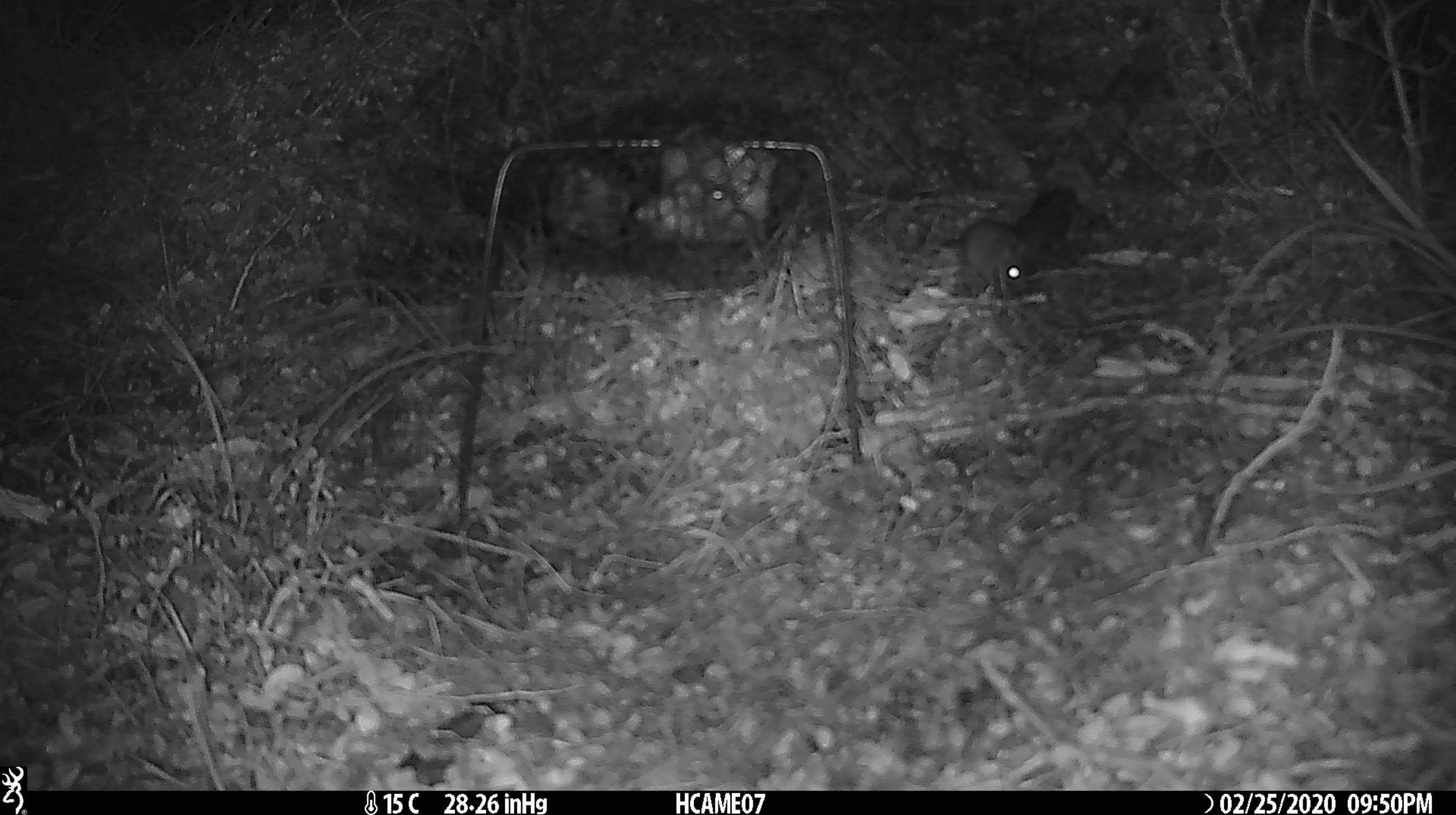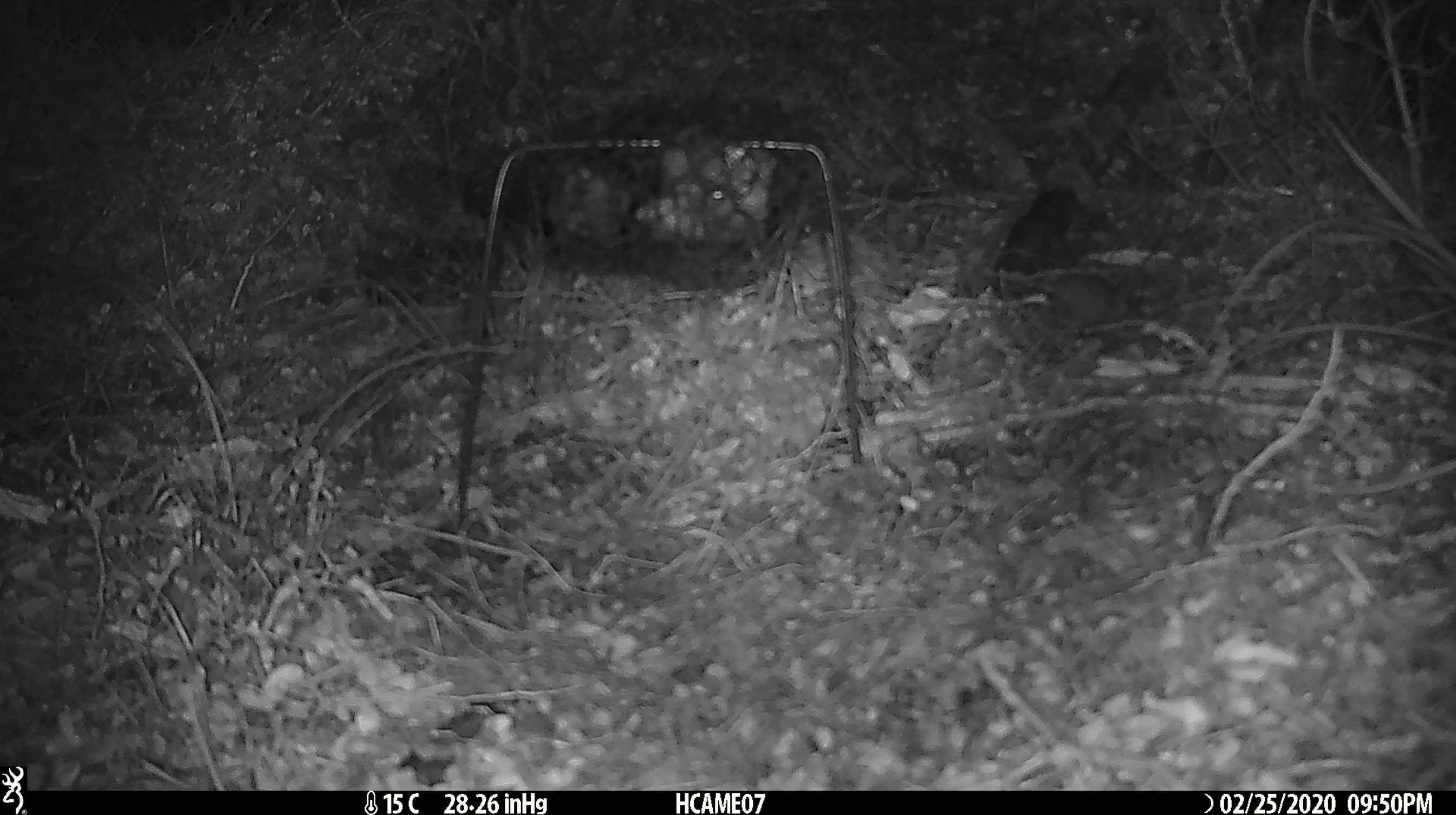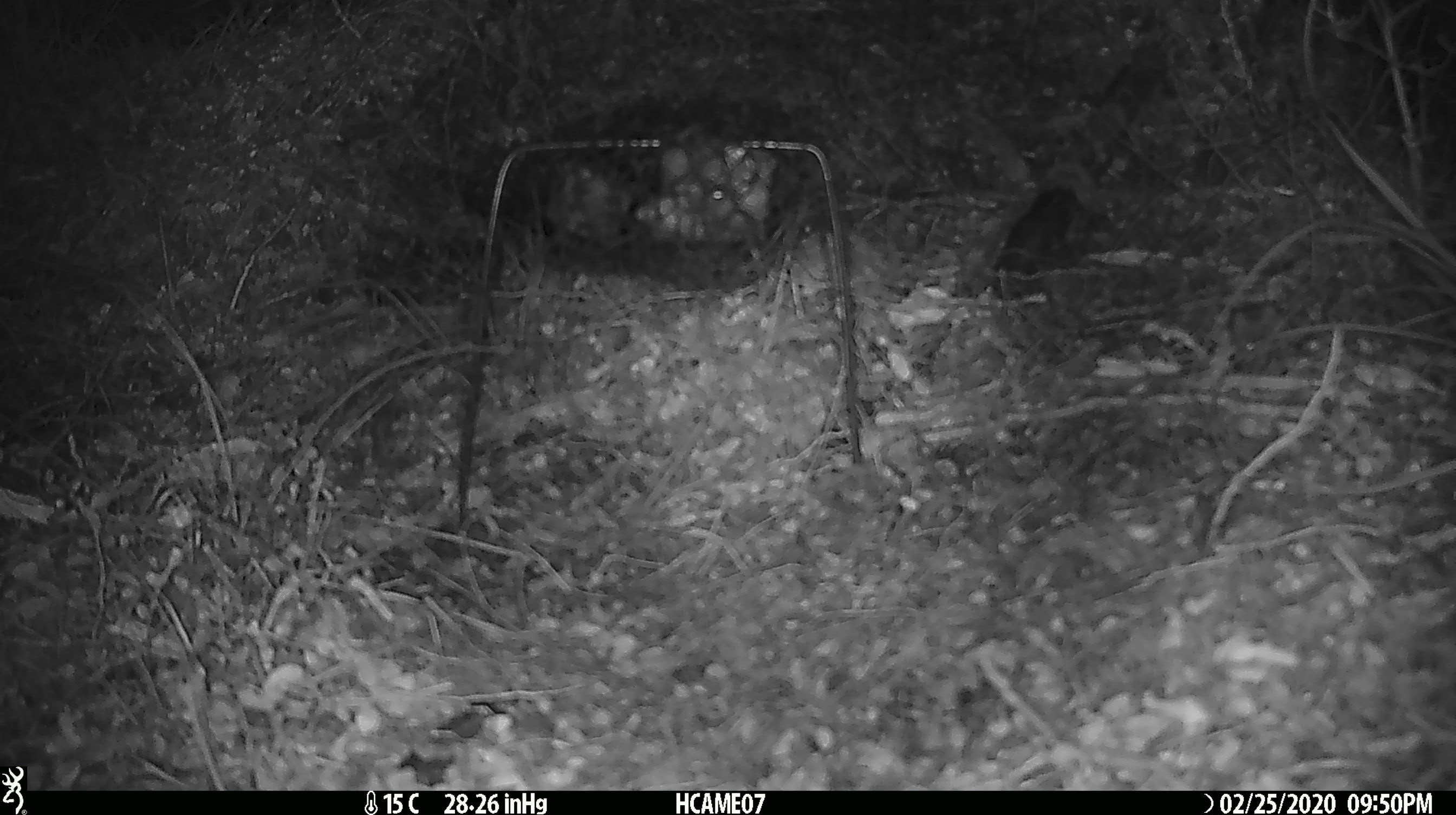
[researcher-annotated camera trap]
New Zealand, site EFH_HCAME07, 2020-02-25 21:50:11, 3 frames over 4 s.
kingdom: Animalia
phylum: Chordata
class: Mammalia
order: Rodentia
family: Muridae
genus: Mus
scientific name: Mus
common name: mouse